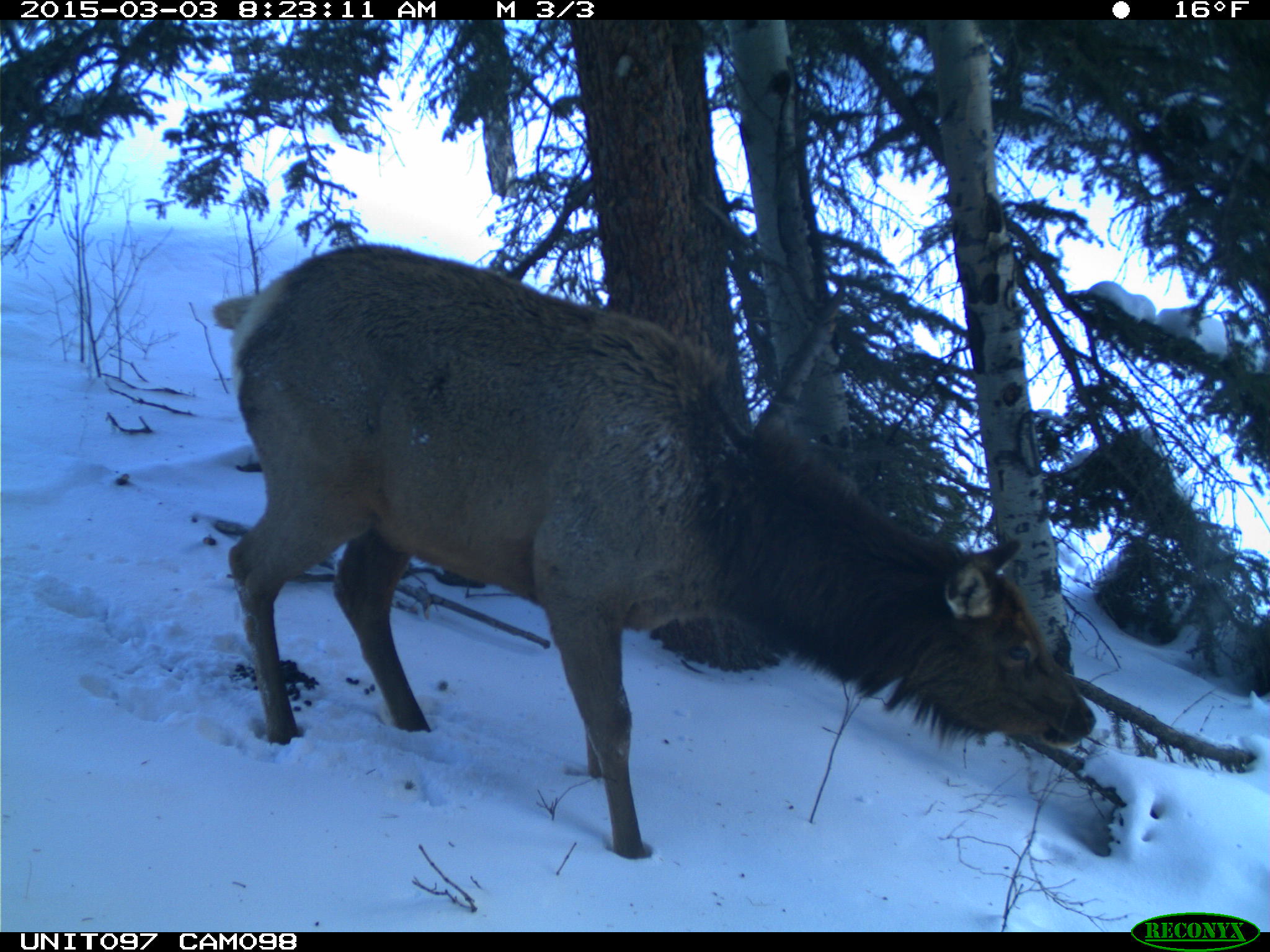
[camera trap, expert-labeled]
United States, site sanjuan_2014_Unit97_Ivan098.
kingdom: Animalia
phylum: Chordata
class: Mammalia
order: Artiodactyla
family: Cervidae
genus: Cervus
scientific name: Cervus elaphus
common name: red deer